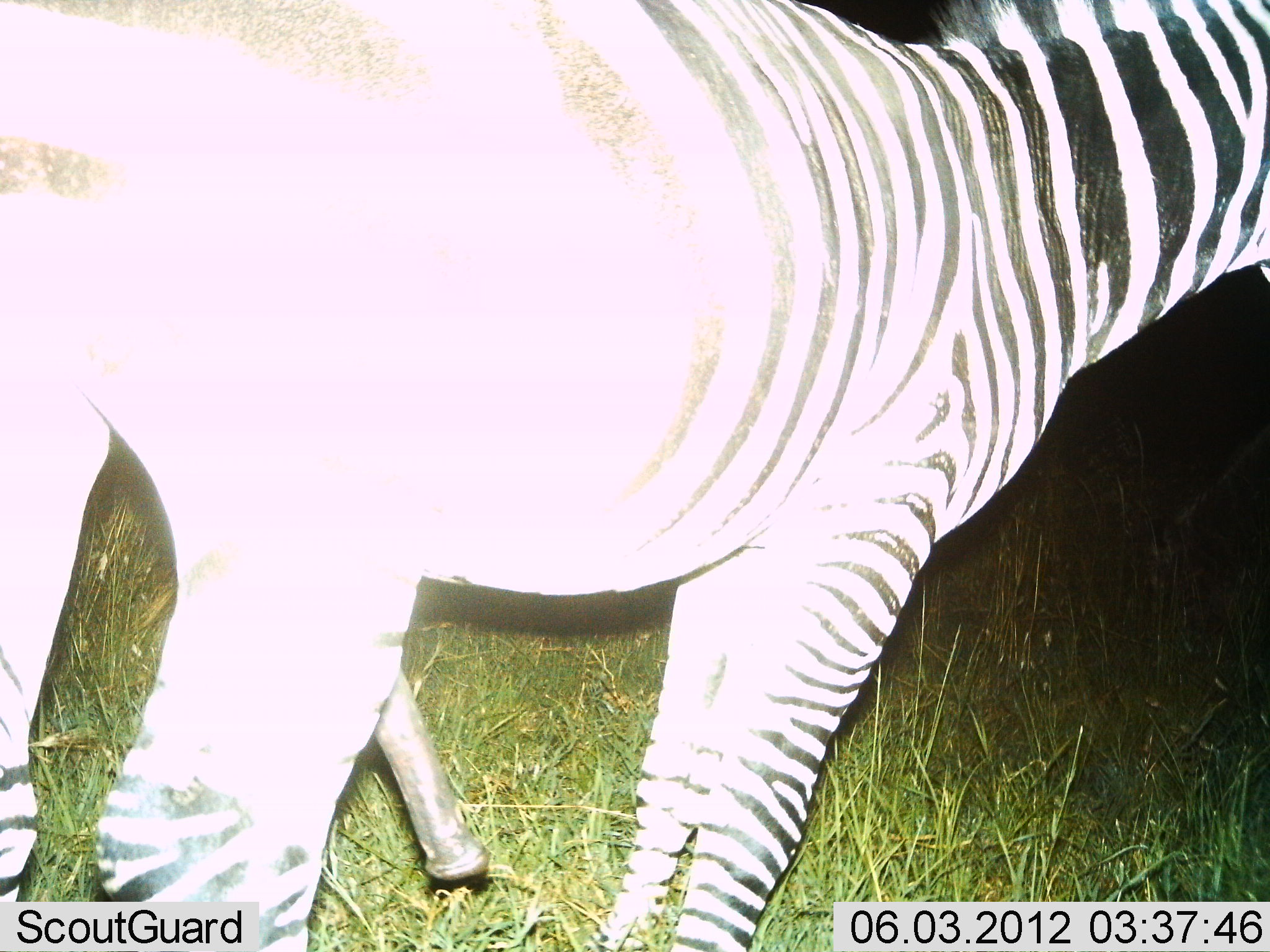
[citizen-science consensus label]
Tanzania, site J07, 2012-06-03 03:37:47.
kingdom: Animalia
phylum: Chordata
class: Mammalia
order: Perissodactyla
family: Equidae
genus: Equus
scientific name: Equus quagga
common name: plains zebra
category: zebra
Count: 1.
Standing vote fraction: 80%.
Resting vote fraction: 0%.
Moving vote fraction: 20%.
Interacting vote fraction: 0%.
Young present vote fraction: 0%.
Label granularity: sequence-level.